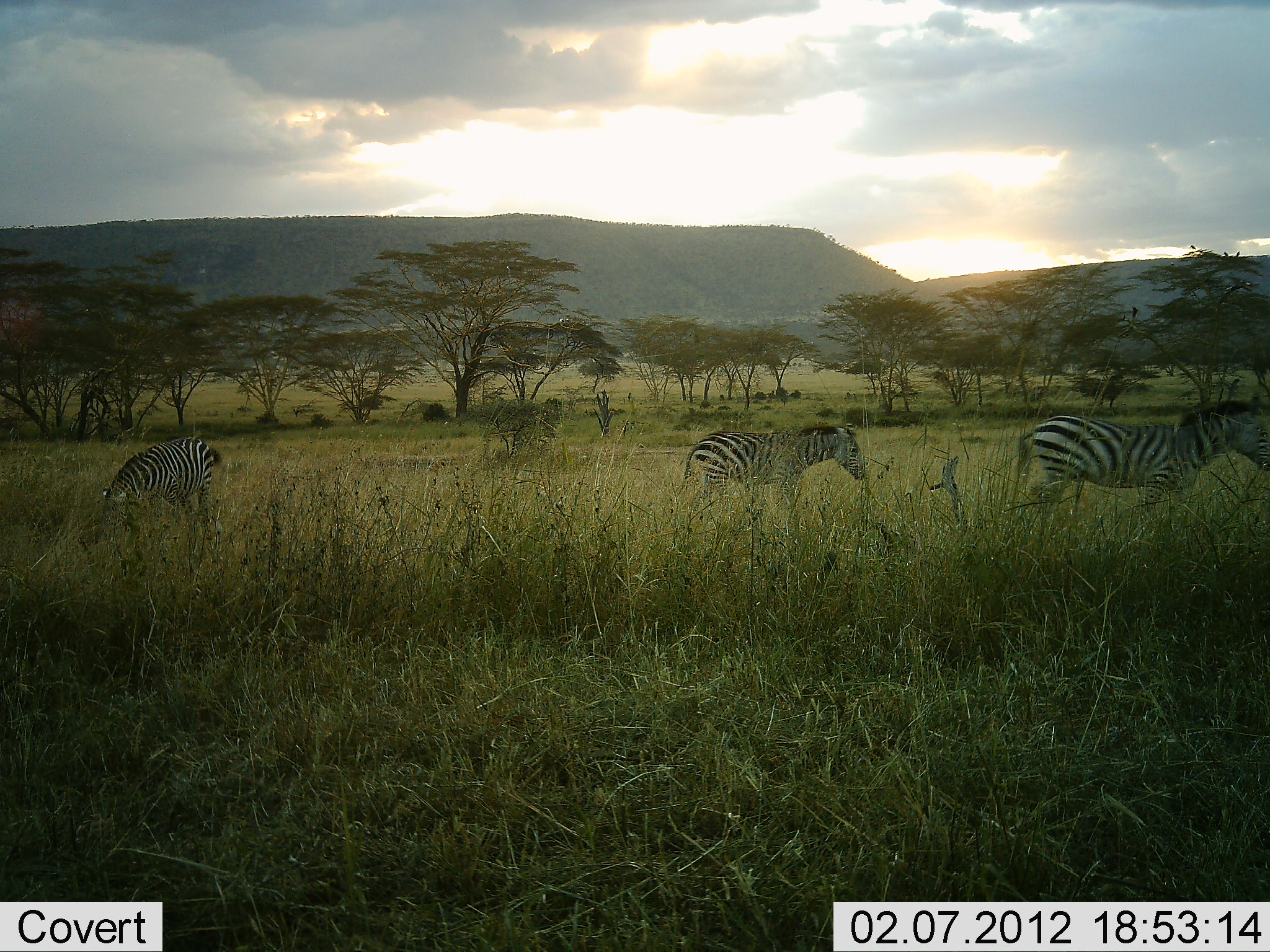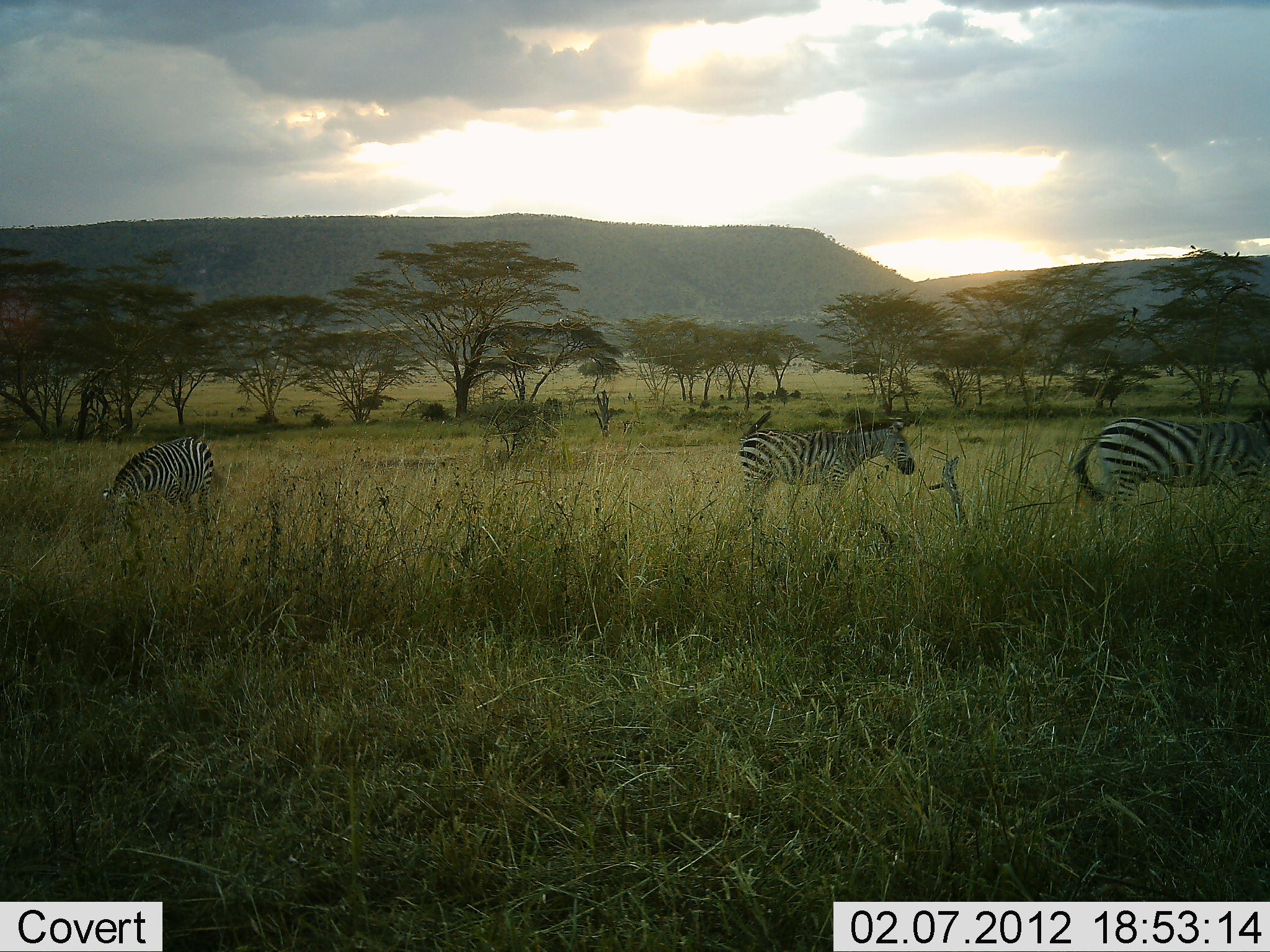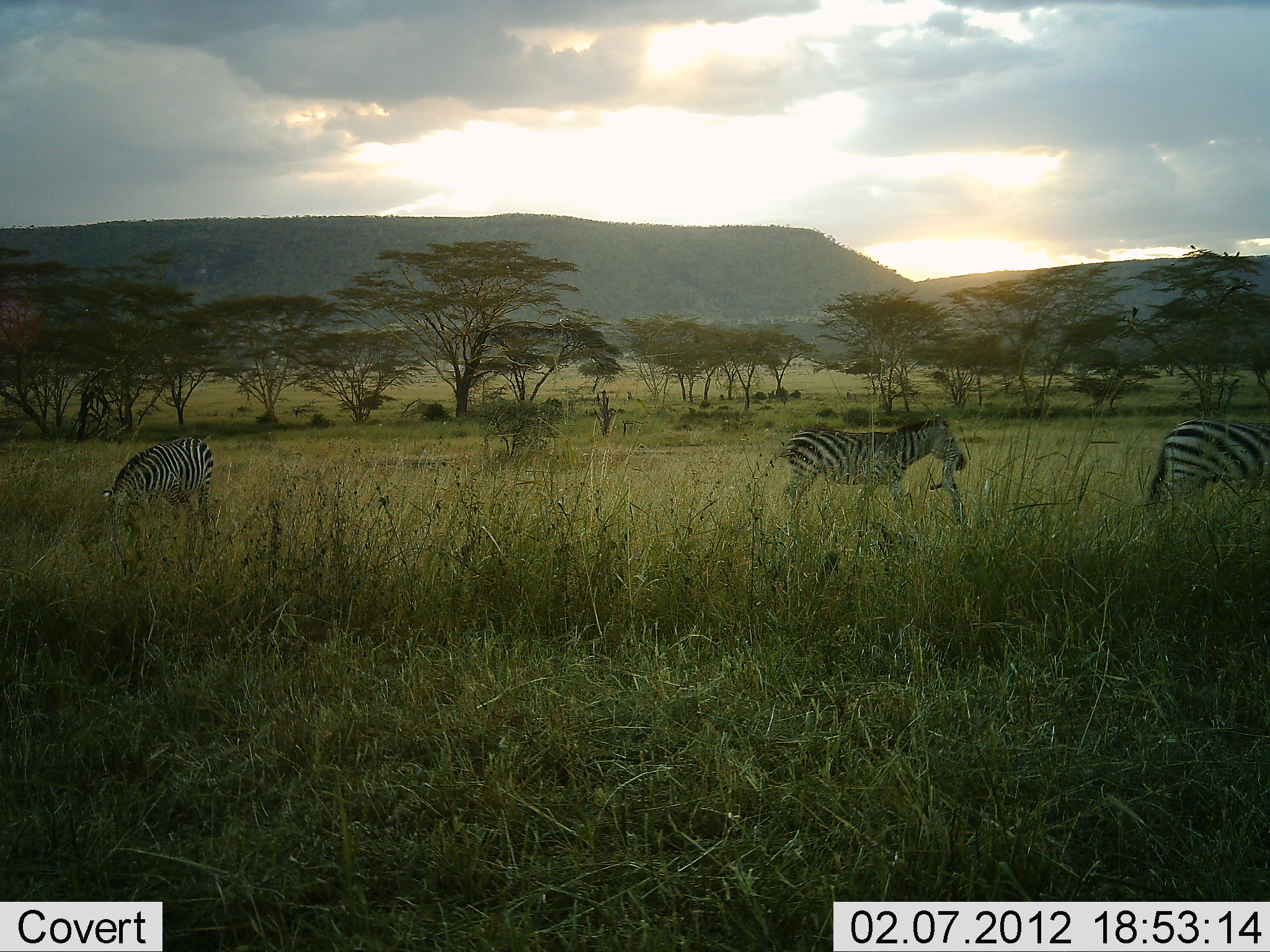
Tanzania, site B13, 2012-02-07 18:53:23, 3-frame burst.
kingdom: Animalia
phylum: Chordata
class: Mammalia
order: Perissodactyla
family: Equidae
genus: Equus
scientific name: Equus quagga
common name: plains zebra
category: zebra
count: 3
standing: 17%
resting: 0%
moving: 97%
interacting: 0%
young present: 7%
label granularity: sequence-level